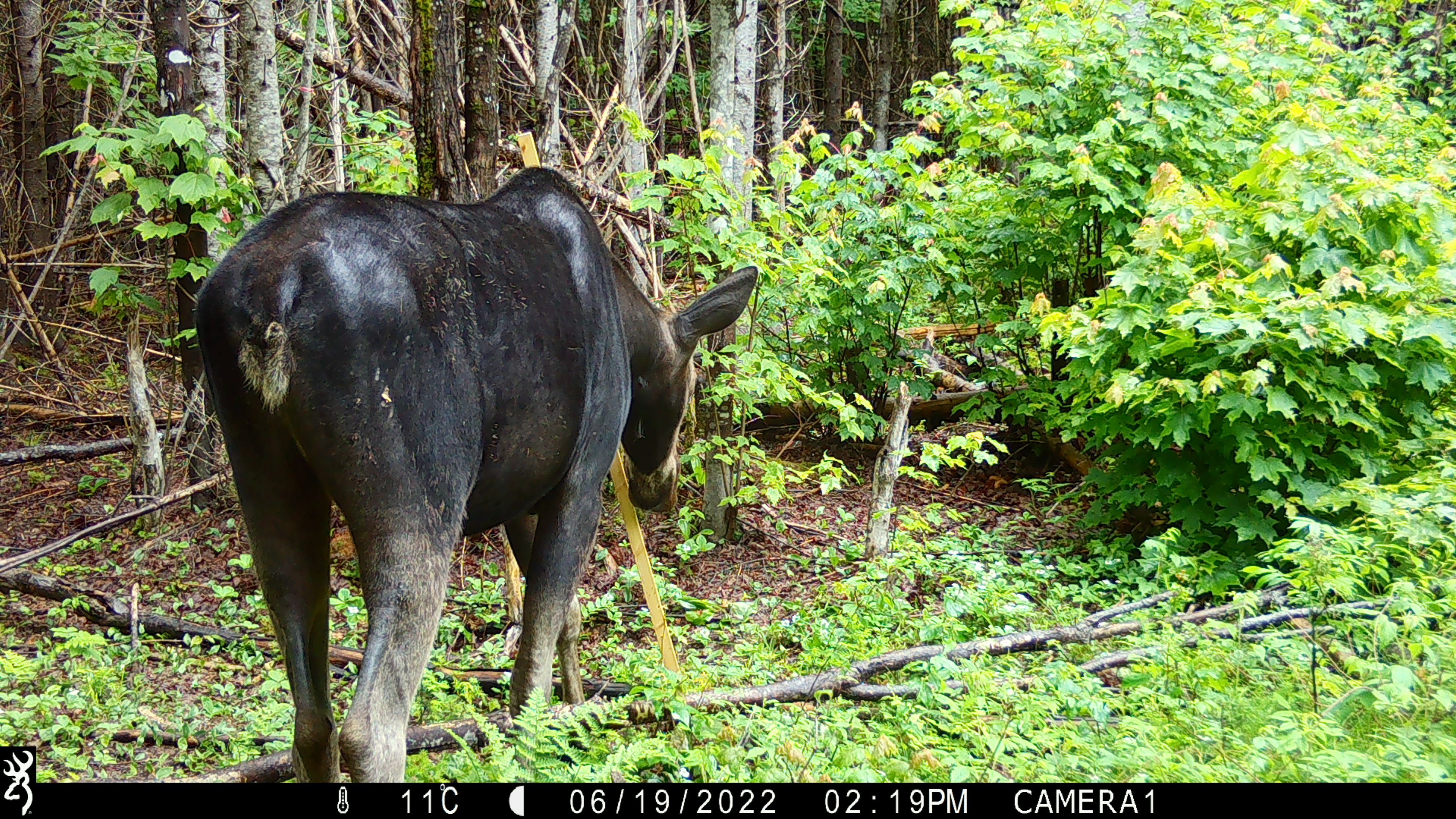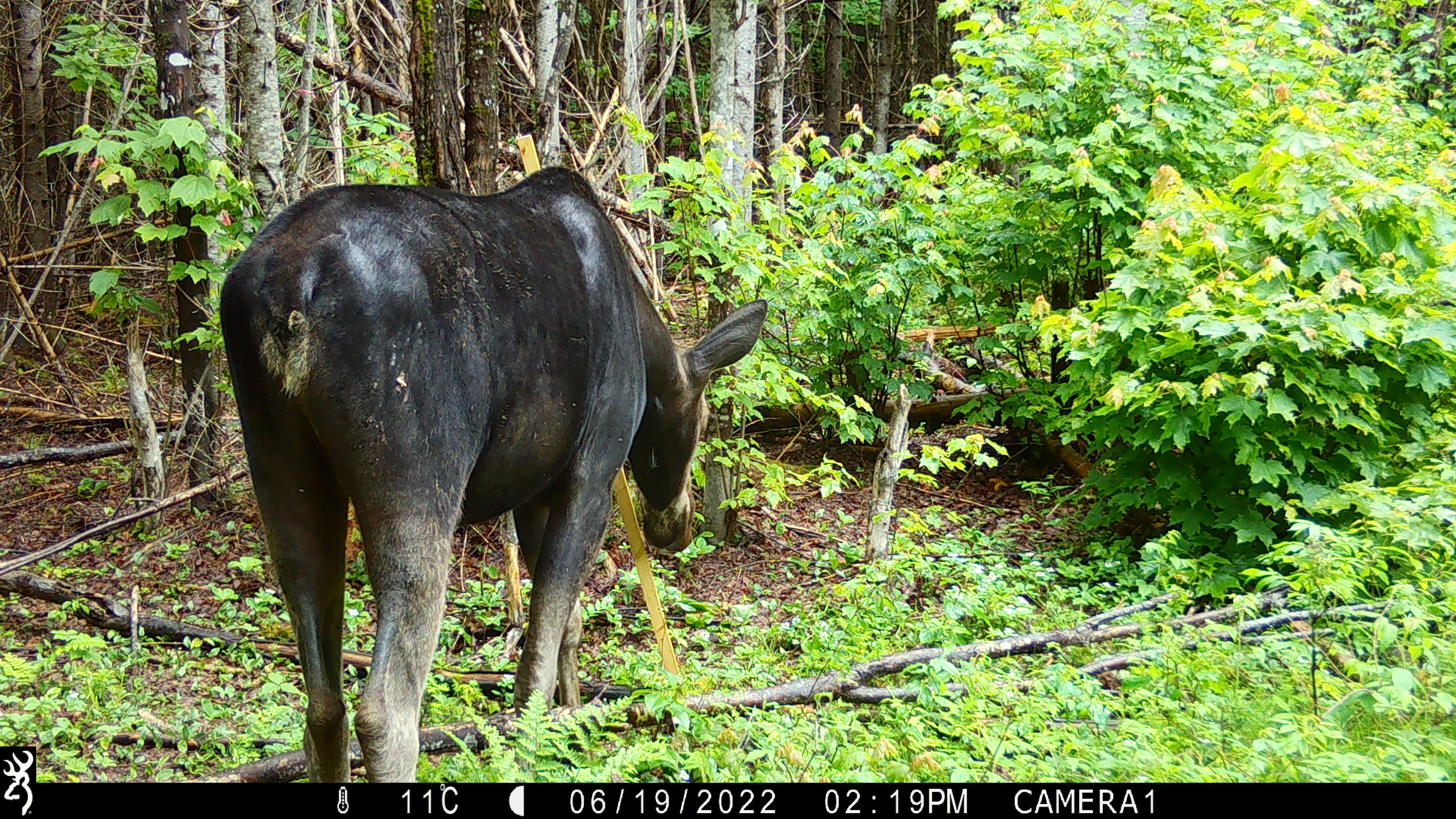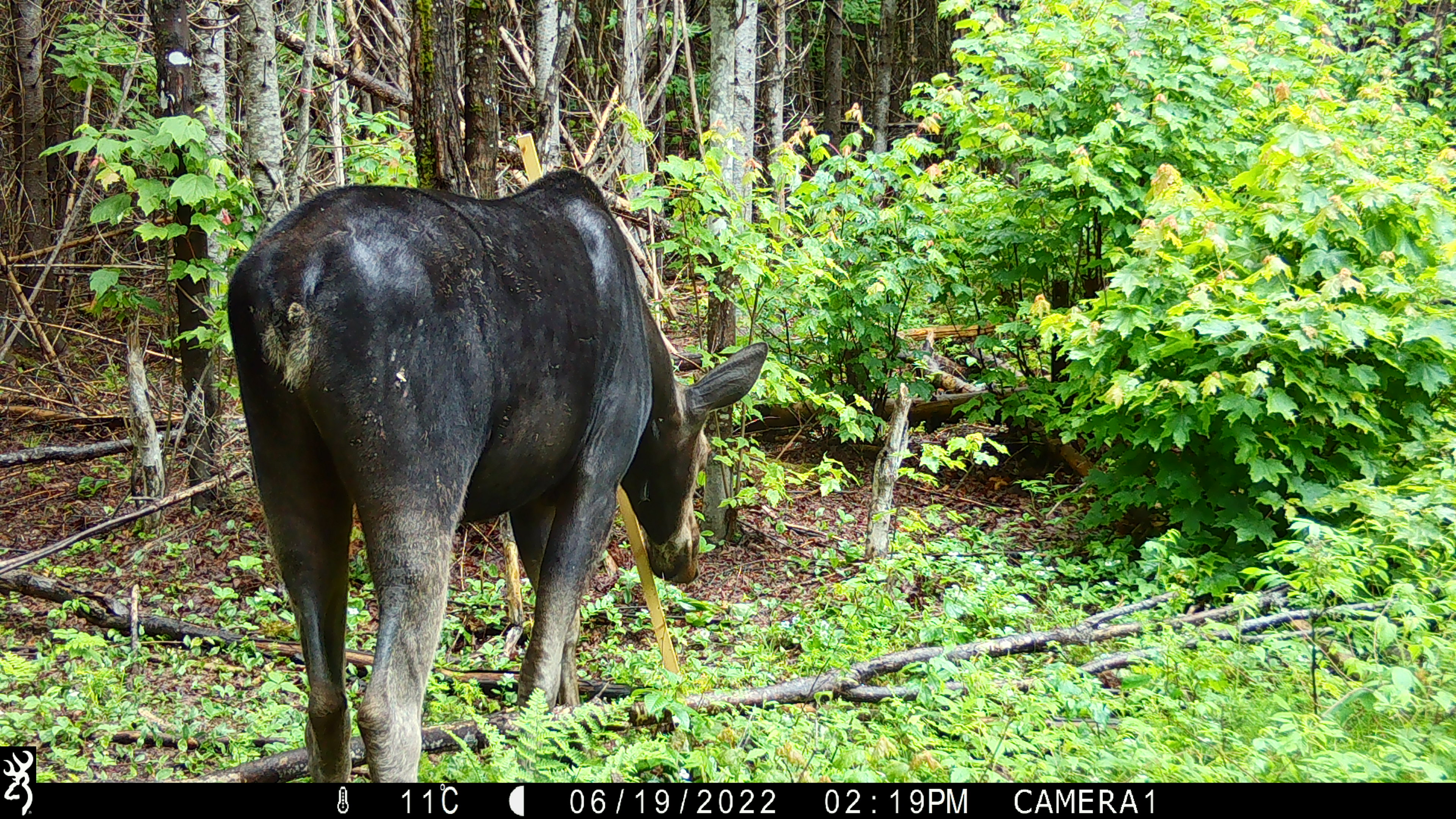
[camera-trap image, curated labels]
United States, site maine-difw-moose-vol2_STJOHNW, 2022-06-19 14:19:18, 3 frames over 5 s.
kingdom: Animalia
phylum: Chordata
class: Mammalia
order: Artiodactyla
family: Cervidae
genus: Alces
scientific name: Alces alces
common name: moose